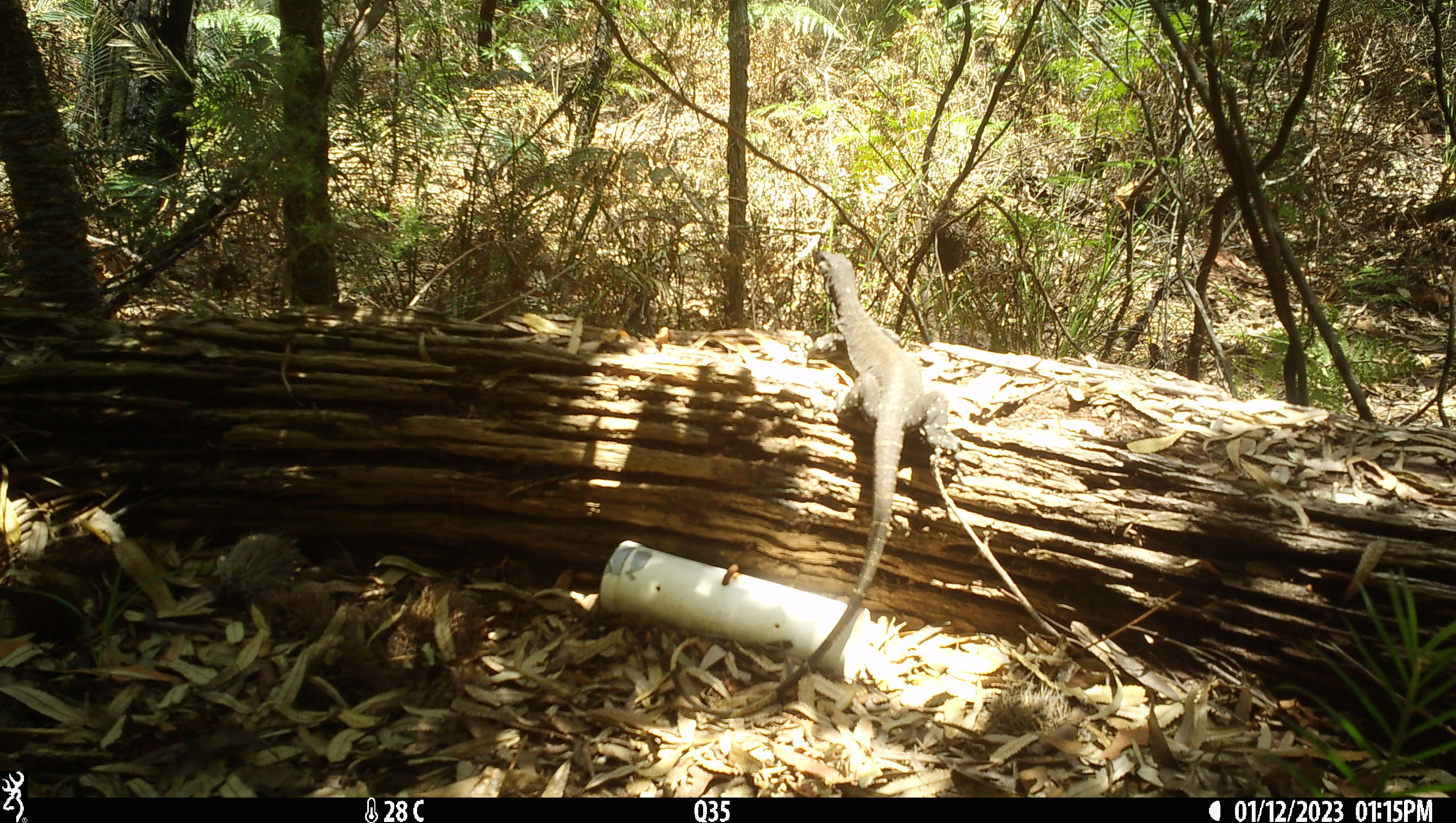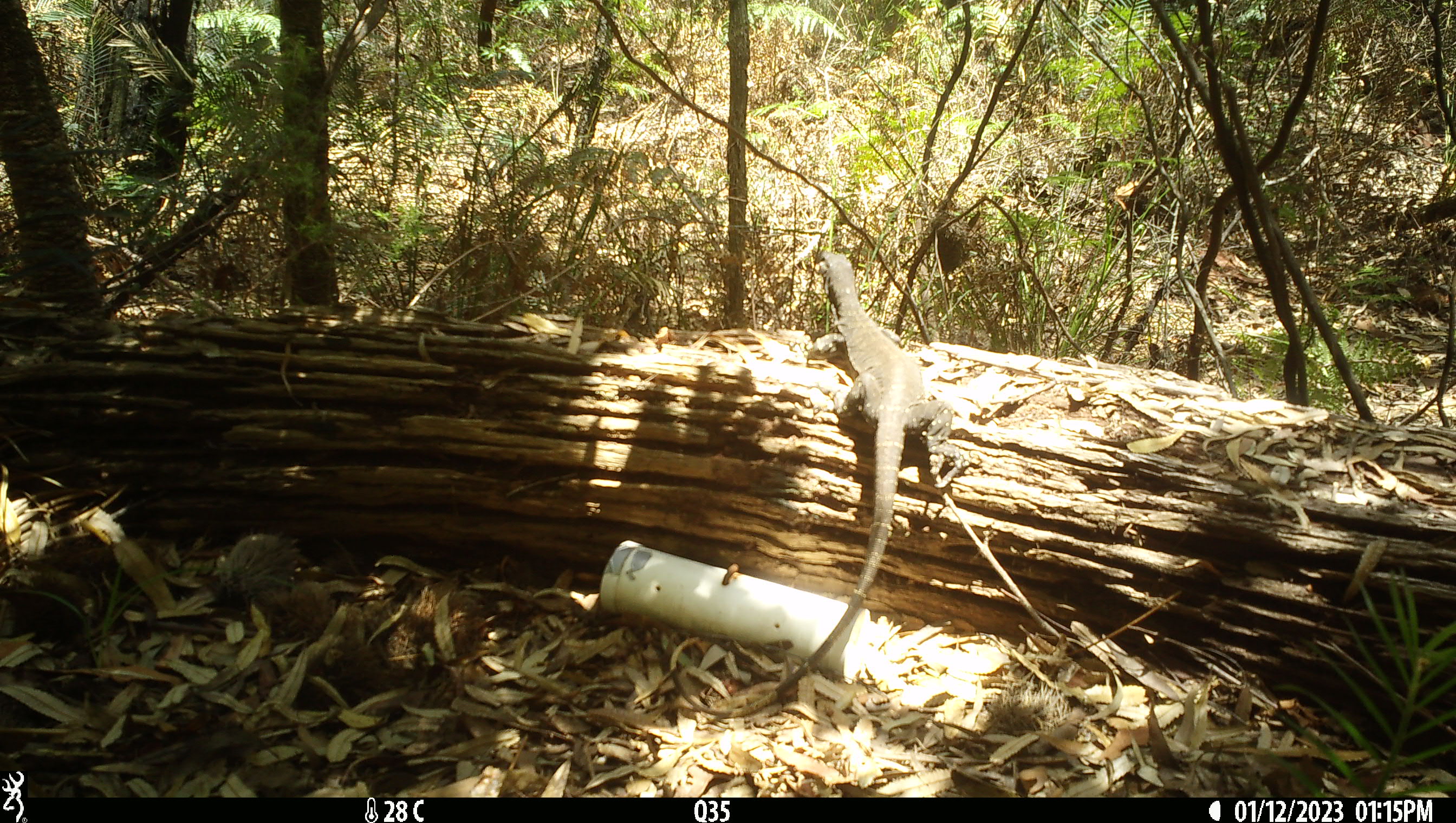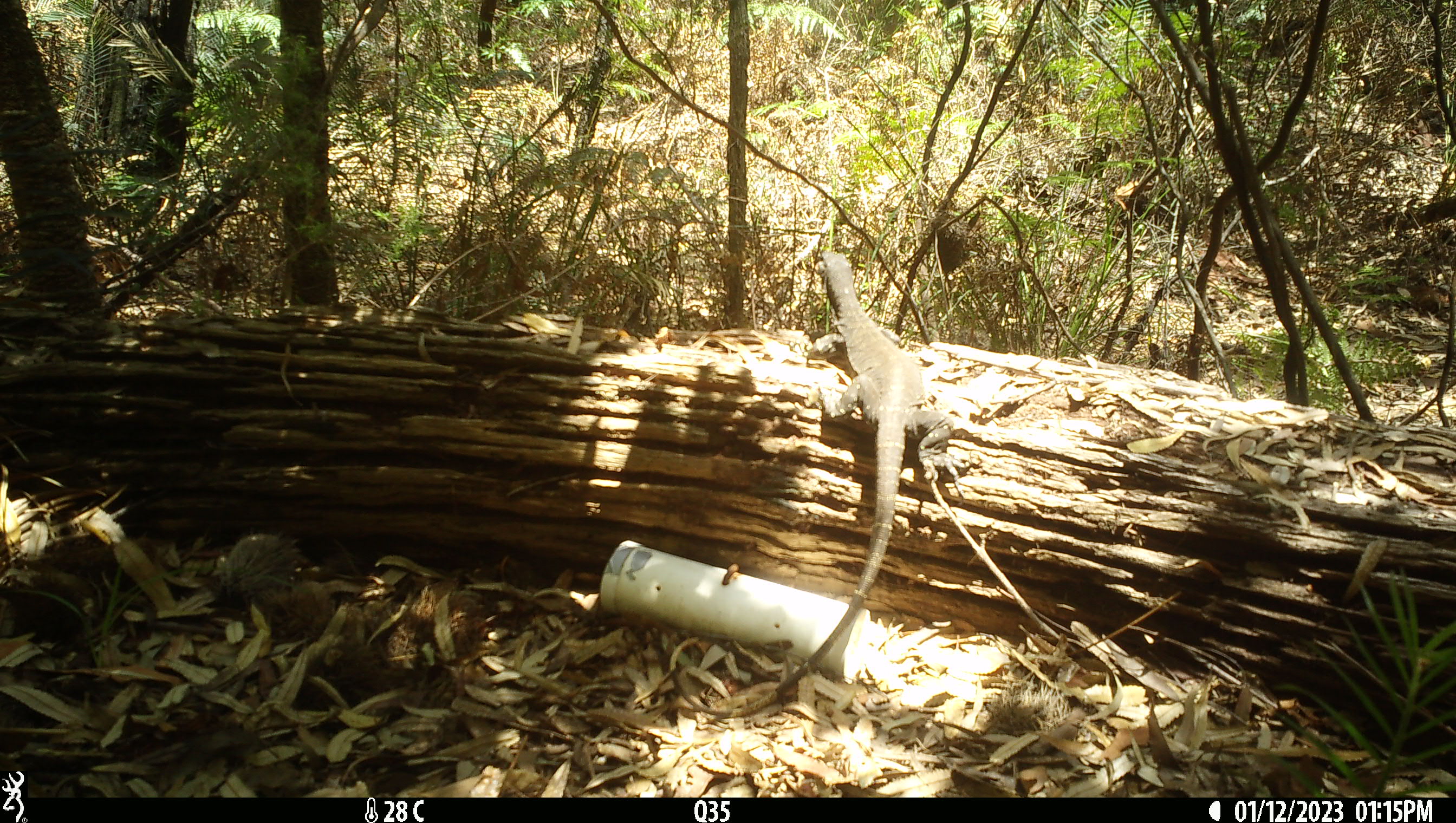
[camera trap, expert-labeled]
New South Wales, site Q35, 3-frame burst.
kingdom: Animalia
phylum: Chordata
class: Reptilia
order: Squamata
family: Varanidae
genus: Varanus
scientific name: Varanus varius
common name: lace monitor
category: goanna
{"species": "goanna (lace monitor) (Varanus varius)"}